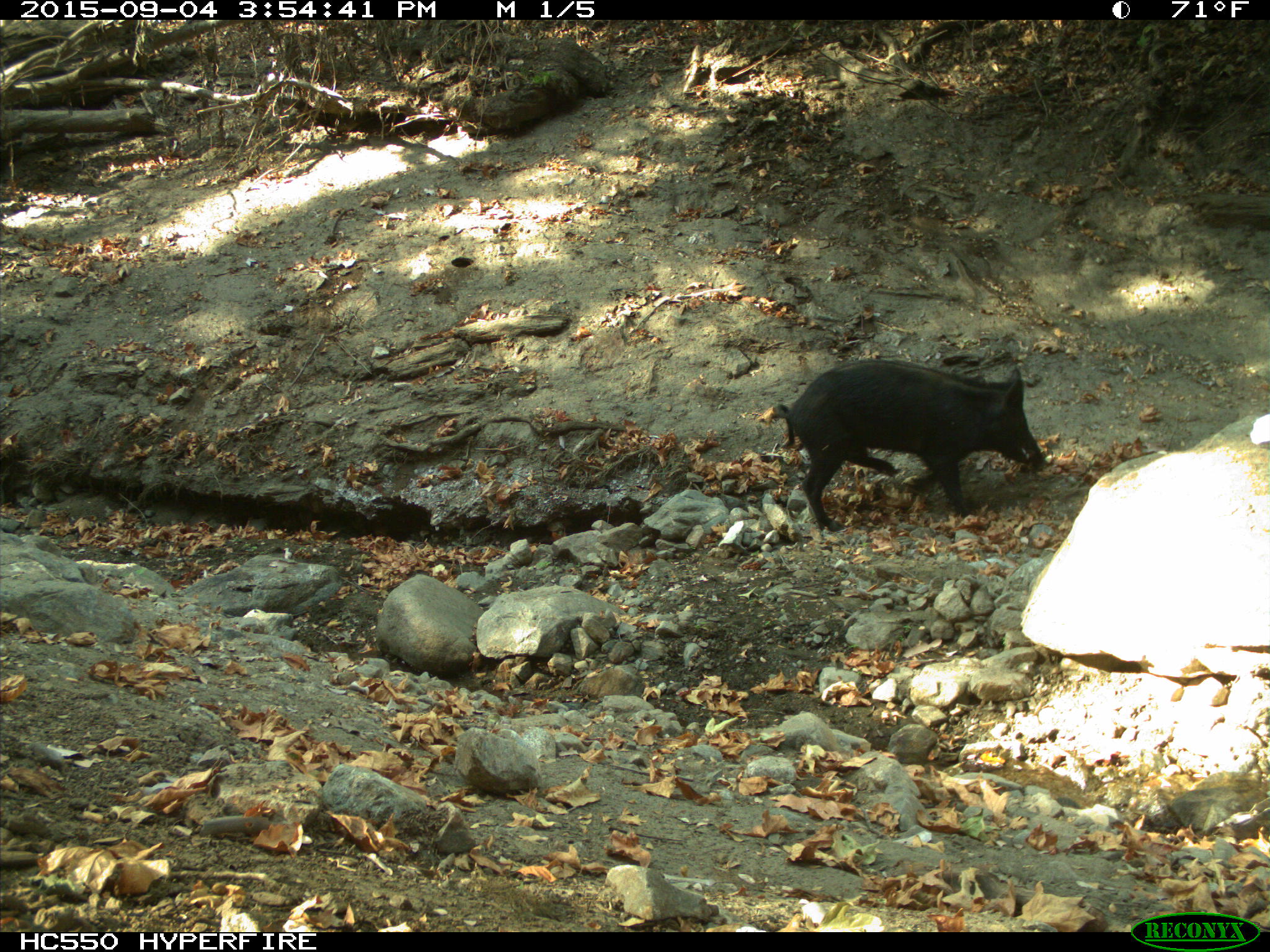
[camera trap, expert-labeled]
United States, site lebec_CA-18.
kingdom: Animalia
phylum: Chordata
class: Mammalia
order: Artiodactyla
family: Suidae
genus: Sus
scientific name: Sus scrofa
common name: wild boar